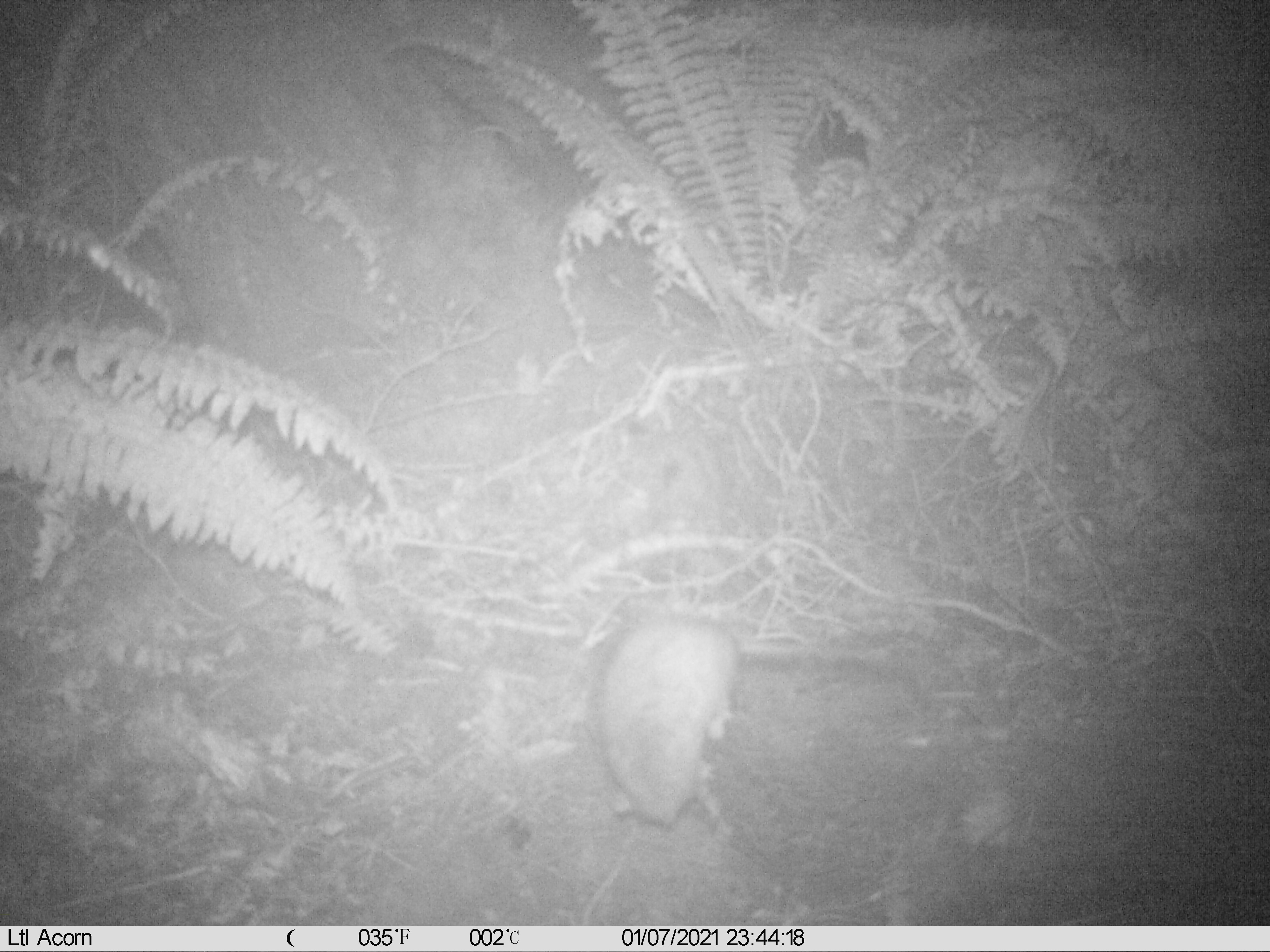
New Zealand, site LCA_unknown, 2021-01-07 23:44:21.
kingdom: Animalia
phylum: Chordata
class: Mammalia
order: Rodentia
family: Muridae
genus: Rattus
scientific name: Rattus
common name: rat